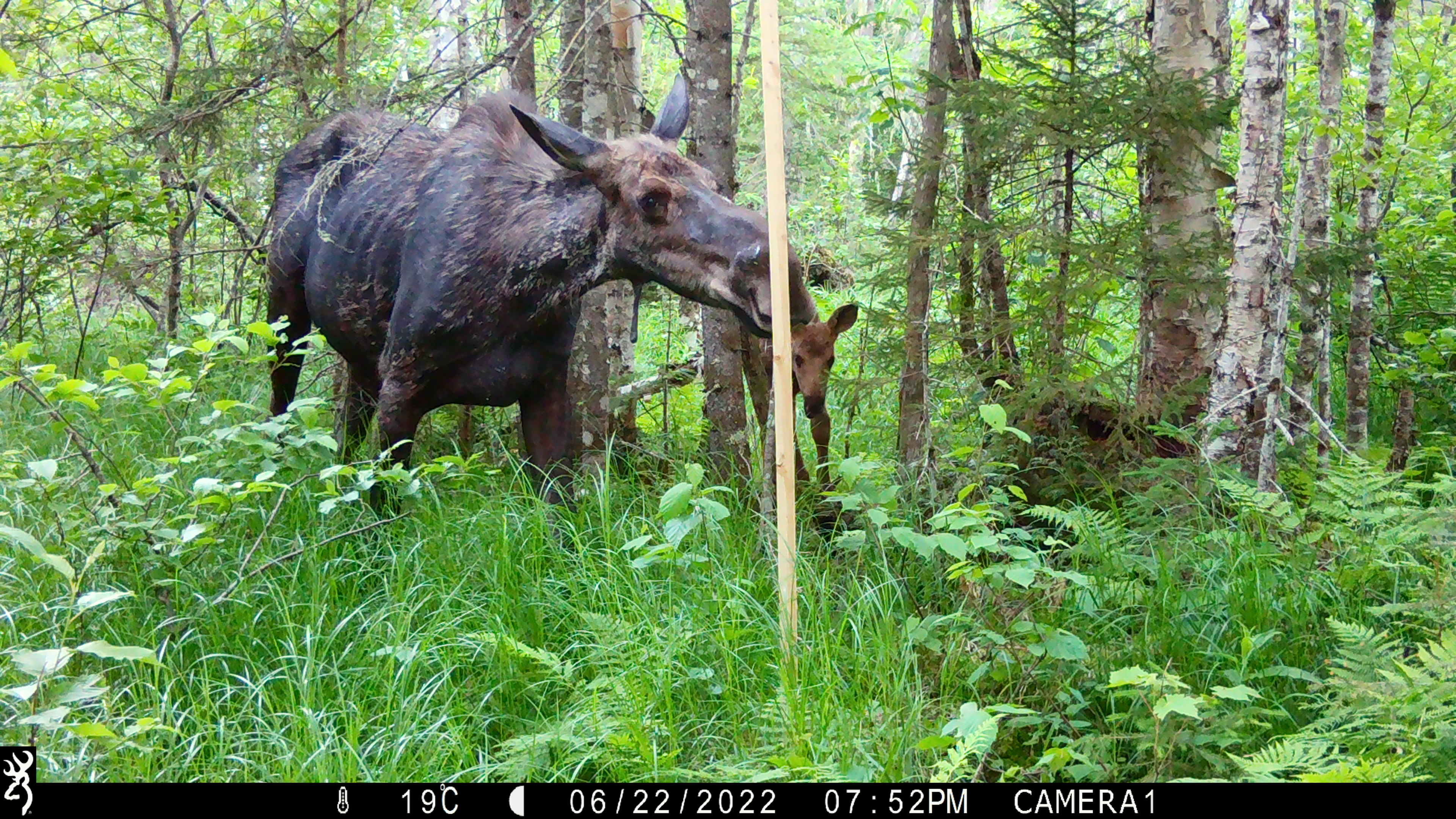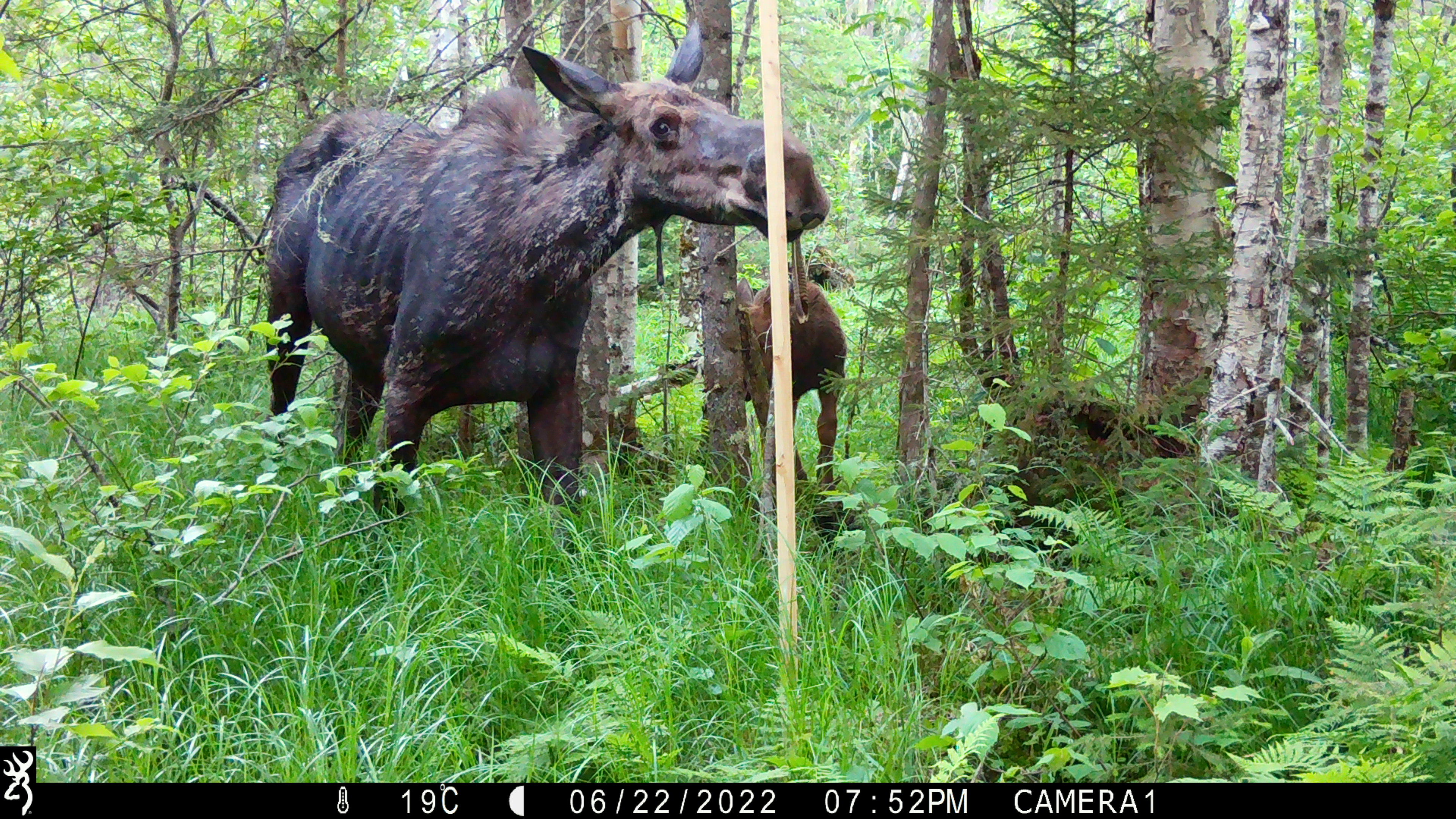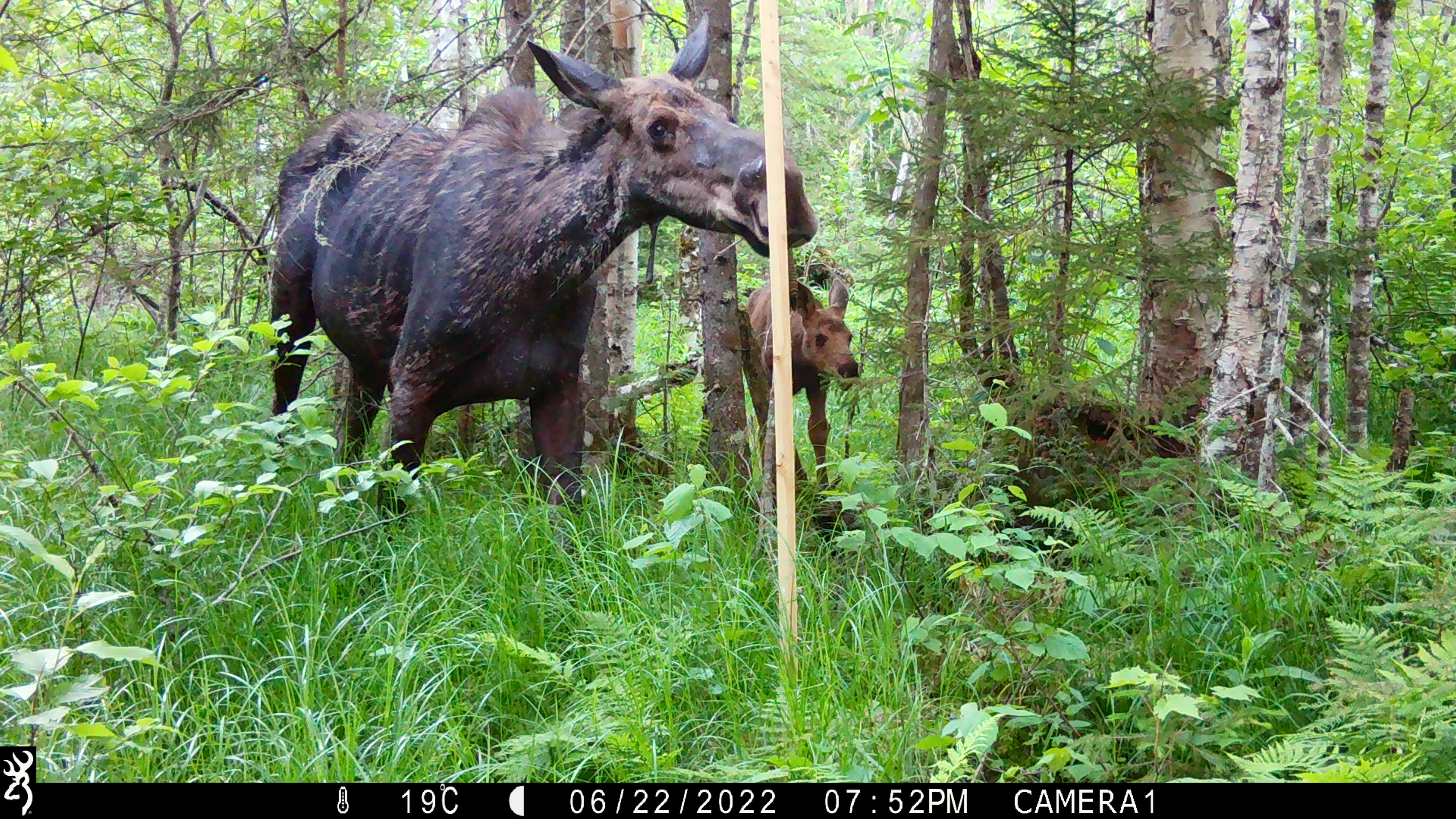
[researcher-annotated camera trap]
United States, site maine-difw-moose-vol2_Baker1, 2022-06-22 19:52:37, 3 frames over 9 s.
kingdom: Animalia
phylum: Chordata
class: Mammalia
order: Artiodactyla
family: Cervidae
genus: Alces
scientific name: Alces alces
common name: moose